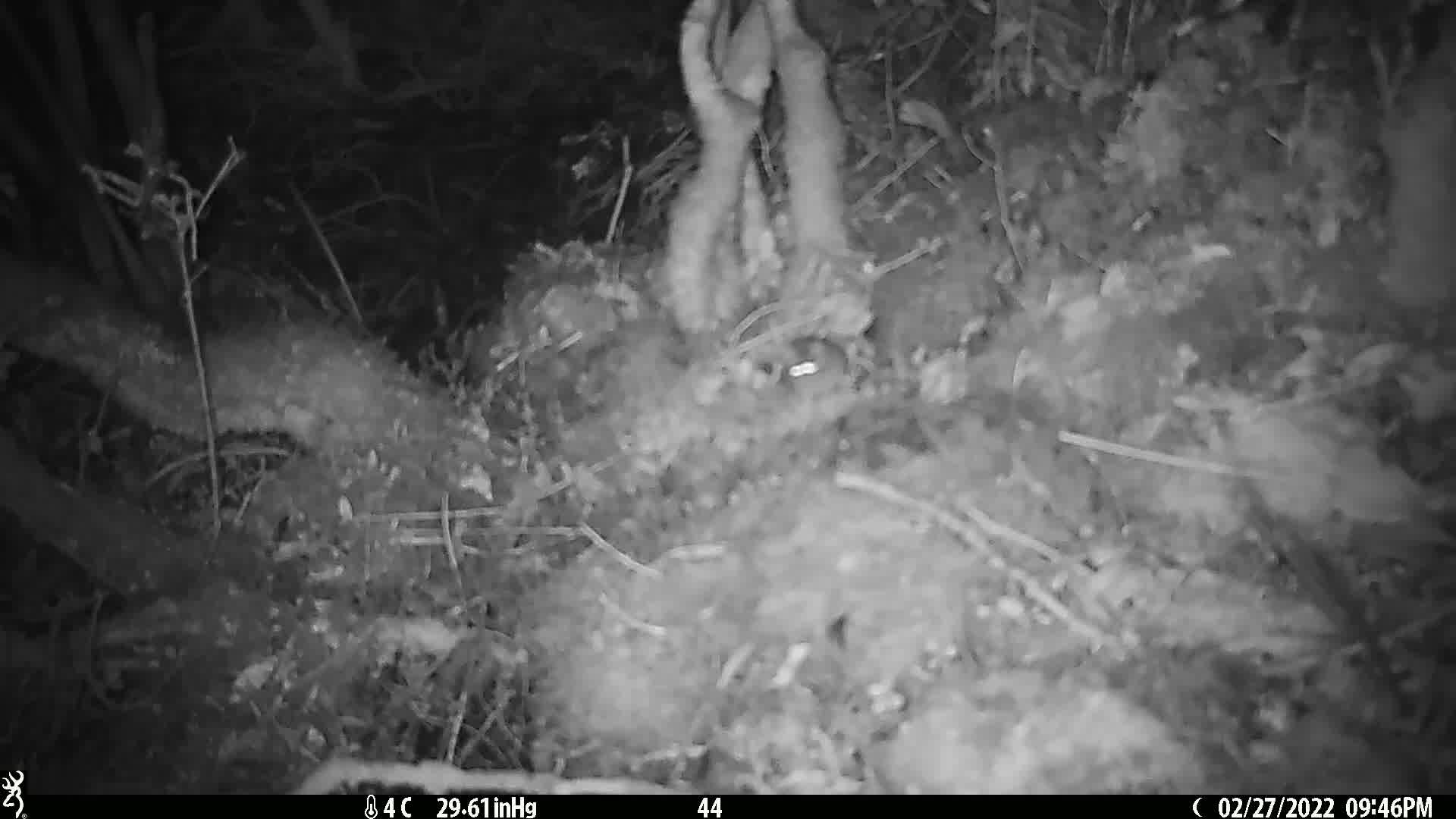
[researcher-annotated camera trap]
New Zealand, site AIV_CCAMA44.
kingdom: Animalia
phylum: Chordata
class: Mammalia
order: Rodentia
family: Muridae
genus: Mus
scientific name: Mus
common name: mouse